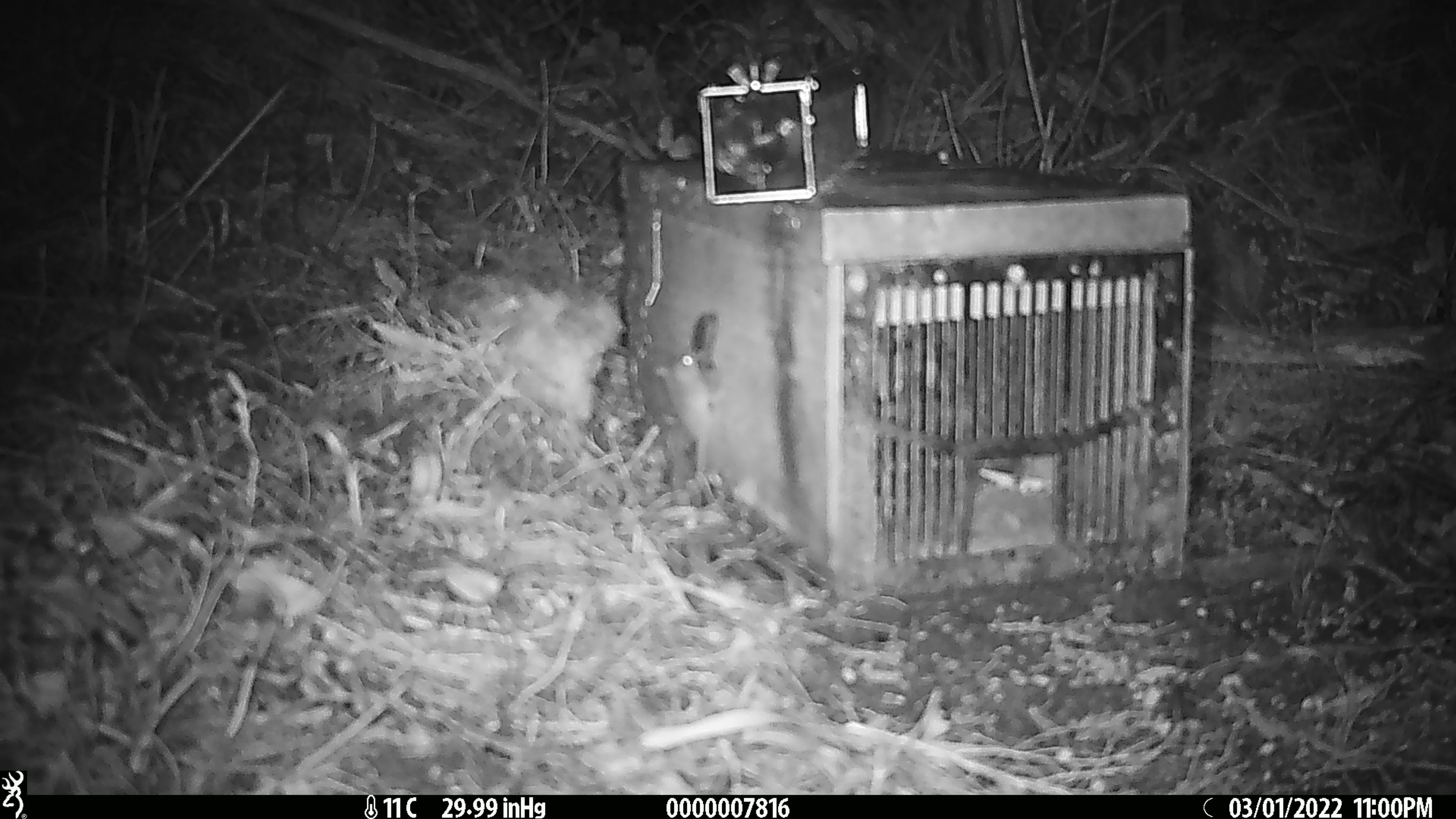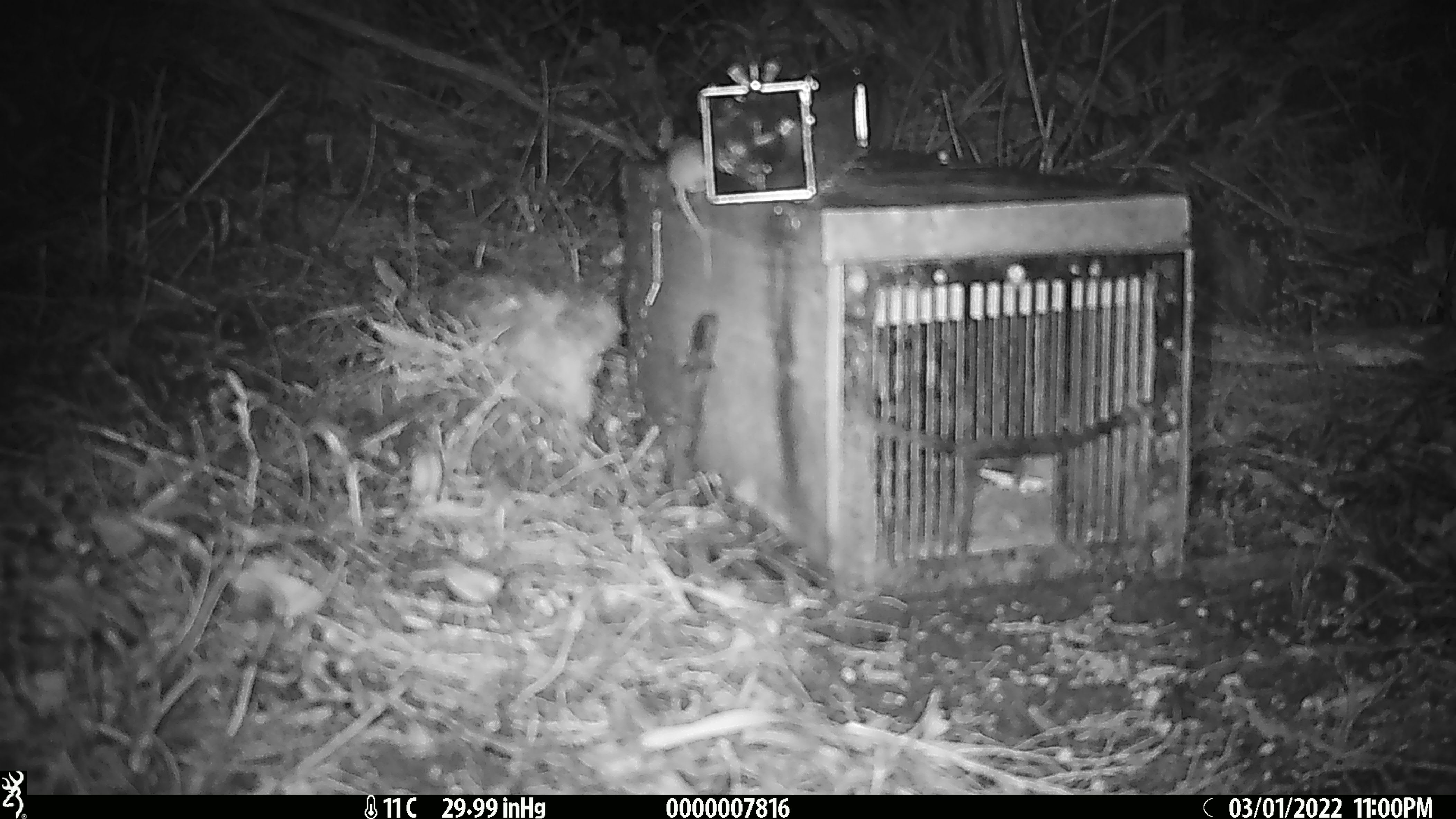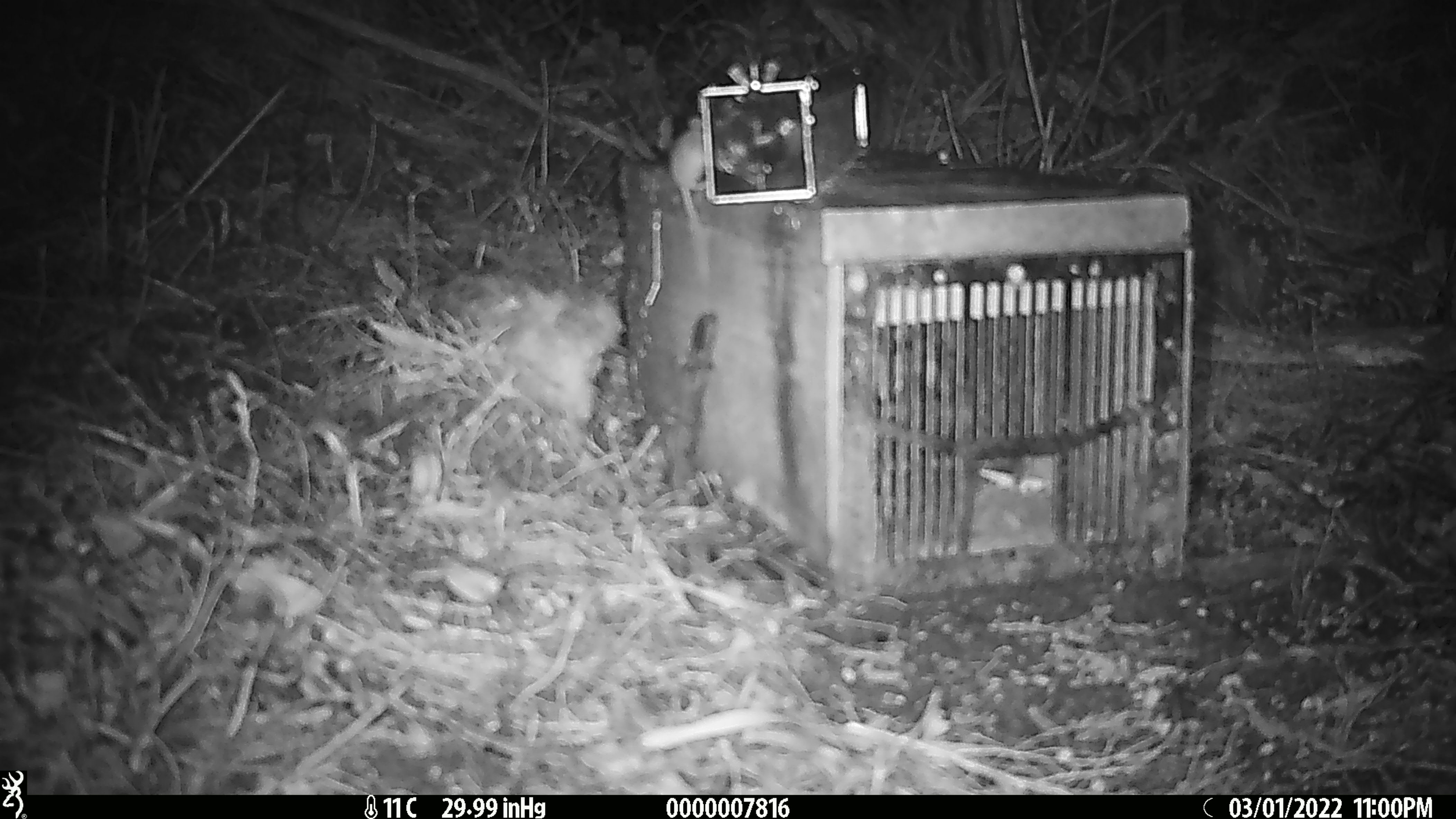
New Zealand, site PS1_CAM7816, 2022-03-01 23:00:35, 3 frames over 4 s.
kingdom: Animalia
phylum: Chordata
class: Mammalia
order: Rodentia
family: Muridae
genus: Mus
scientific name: Mus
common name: mouse